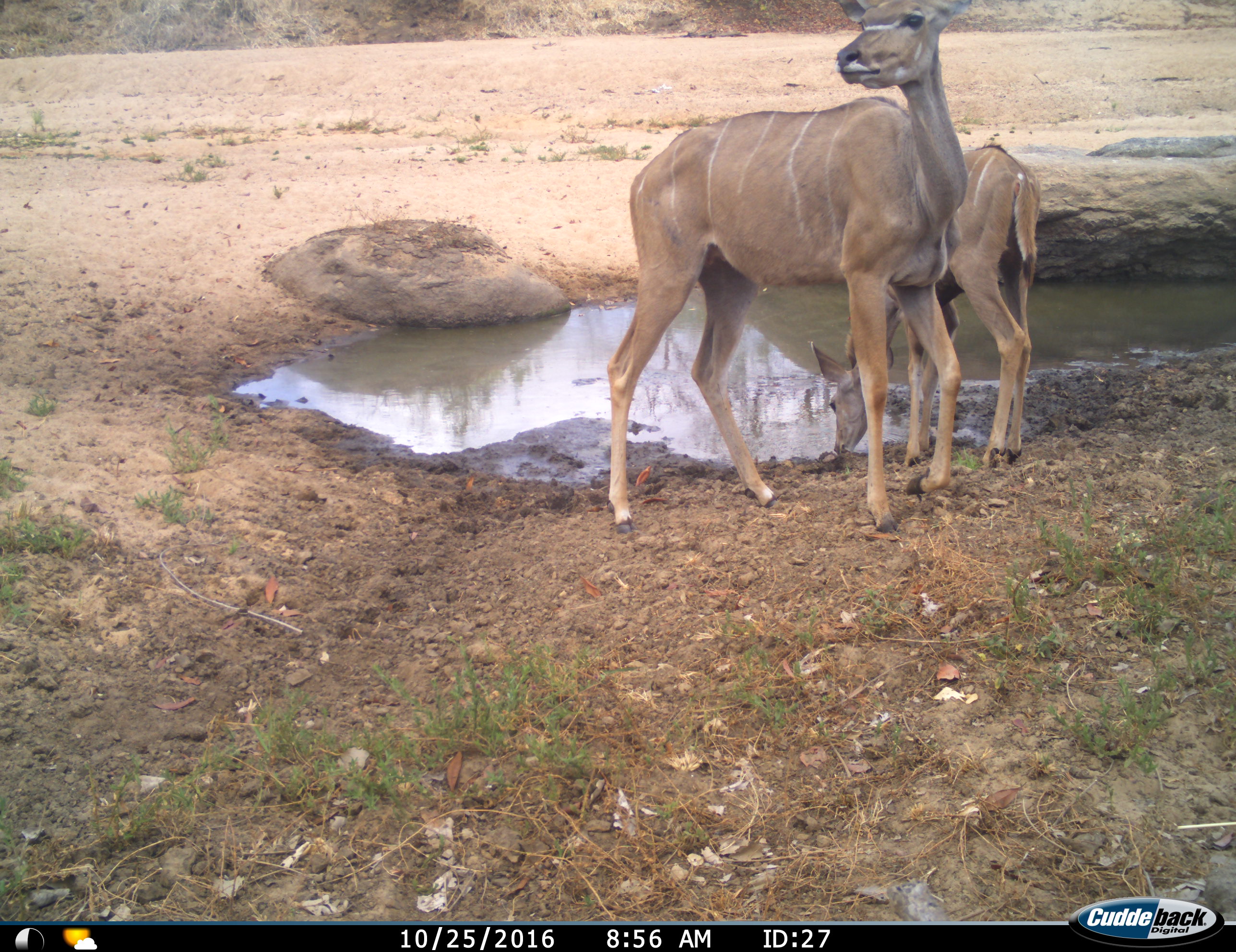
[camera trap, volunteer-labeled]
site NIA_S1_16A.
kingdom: Animalia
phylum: Chordata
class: Mammalia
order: Artiodactyla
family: Bovidae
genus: Tragelaphus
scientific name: Tragelaphus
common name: kudu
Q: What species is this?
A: Kudu (Tragelaphus).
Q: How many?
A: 2.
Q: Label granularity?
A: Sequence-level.